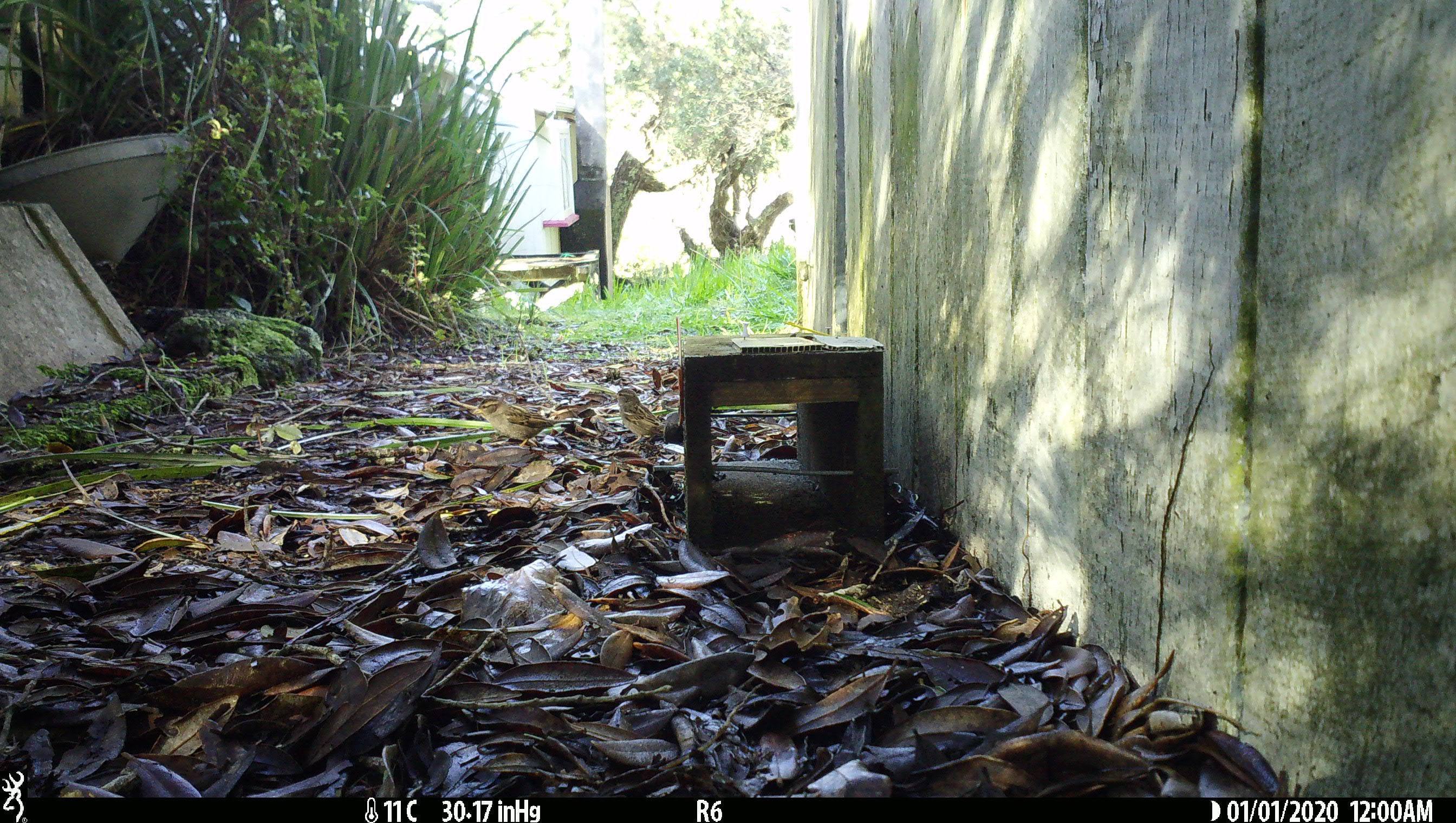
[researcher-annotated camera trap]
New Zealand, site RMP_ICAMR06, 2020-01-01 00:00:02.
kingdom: Animalia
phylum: Chordata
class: Aves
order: Passeriformes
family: Passeridae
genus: Passer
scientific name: Passer domesticus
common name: house sparrow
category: sparrow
Sparrow (house sparrow) (Passer domesticus).